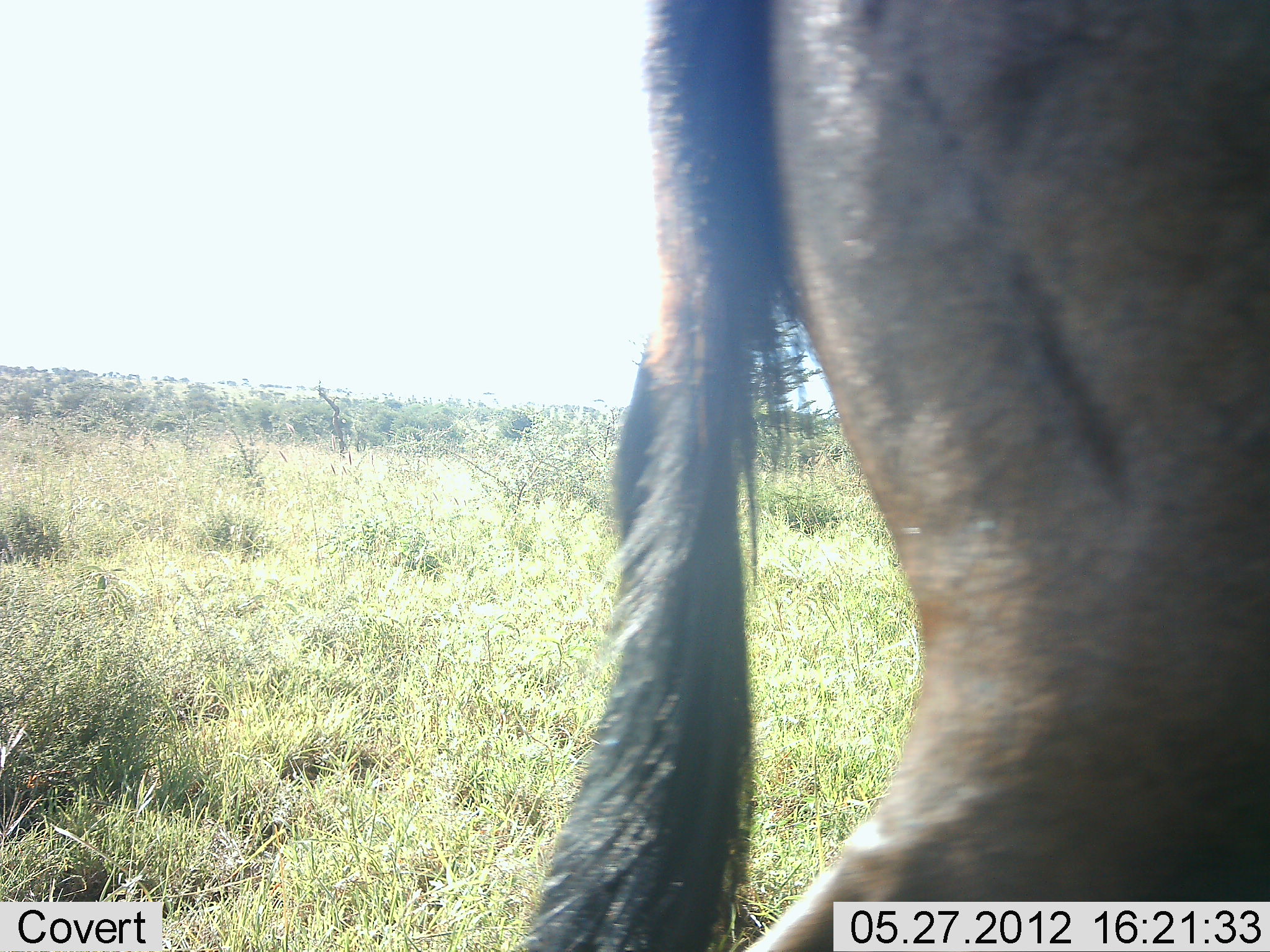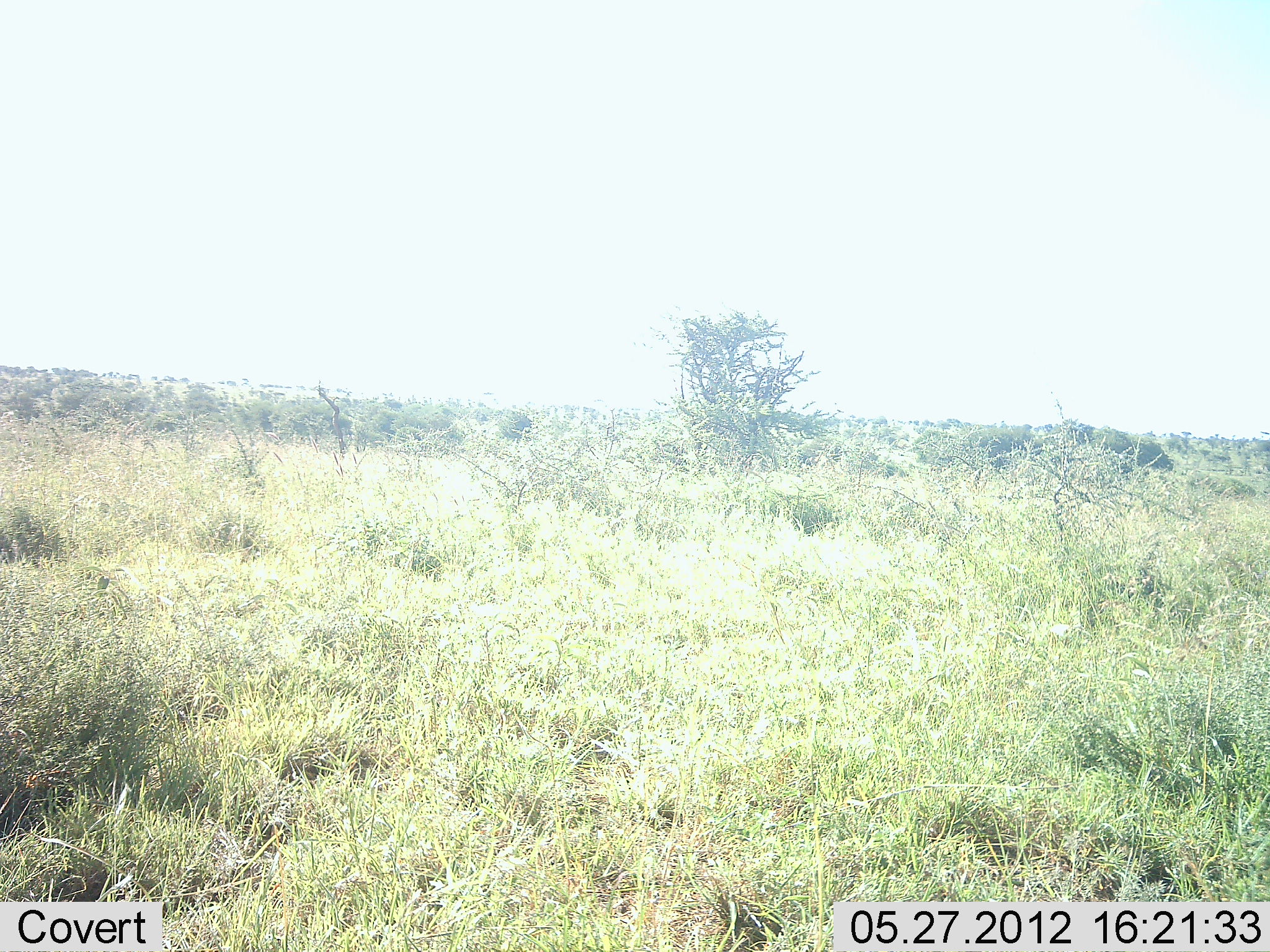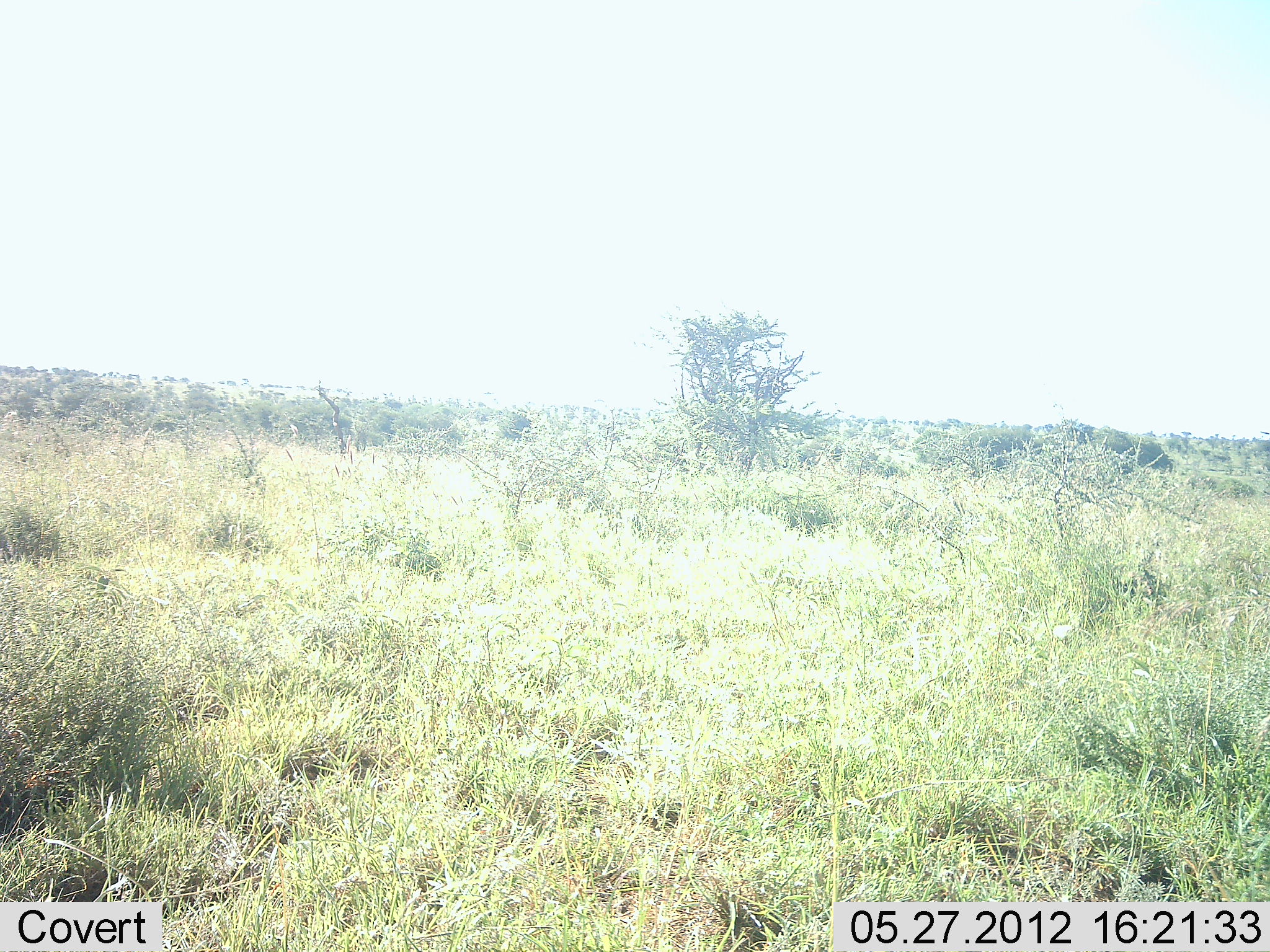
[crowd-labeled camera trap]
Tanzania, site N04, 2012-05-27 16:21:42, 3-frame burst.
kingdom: Animalia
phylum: Chordata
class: Mammalia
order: Artiodactyla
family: Bovidae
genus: Connochaetes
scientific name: Connochaetes taurinus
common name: blue wildebeest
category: wildebeest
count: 1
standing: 0%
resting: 0%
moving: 100%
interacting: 0%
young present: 0%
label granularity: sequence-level